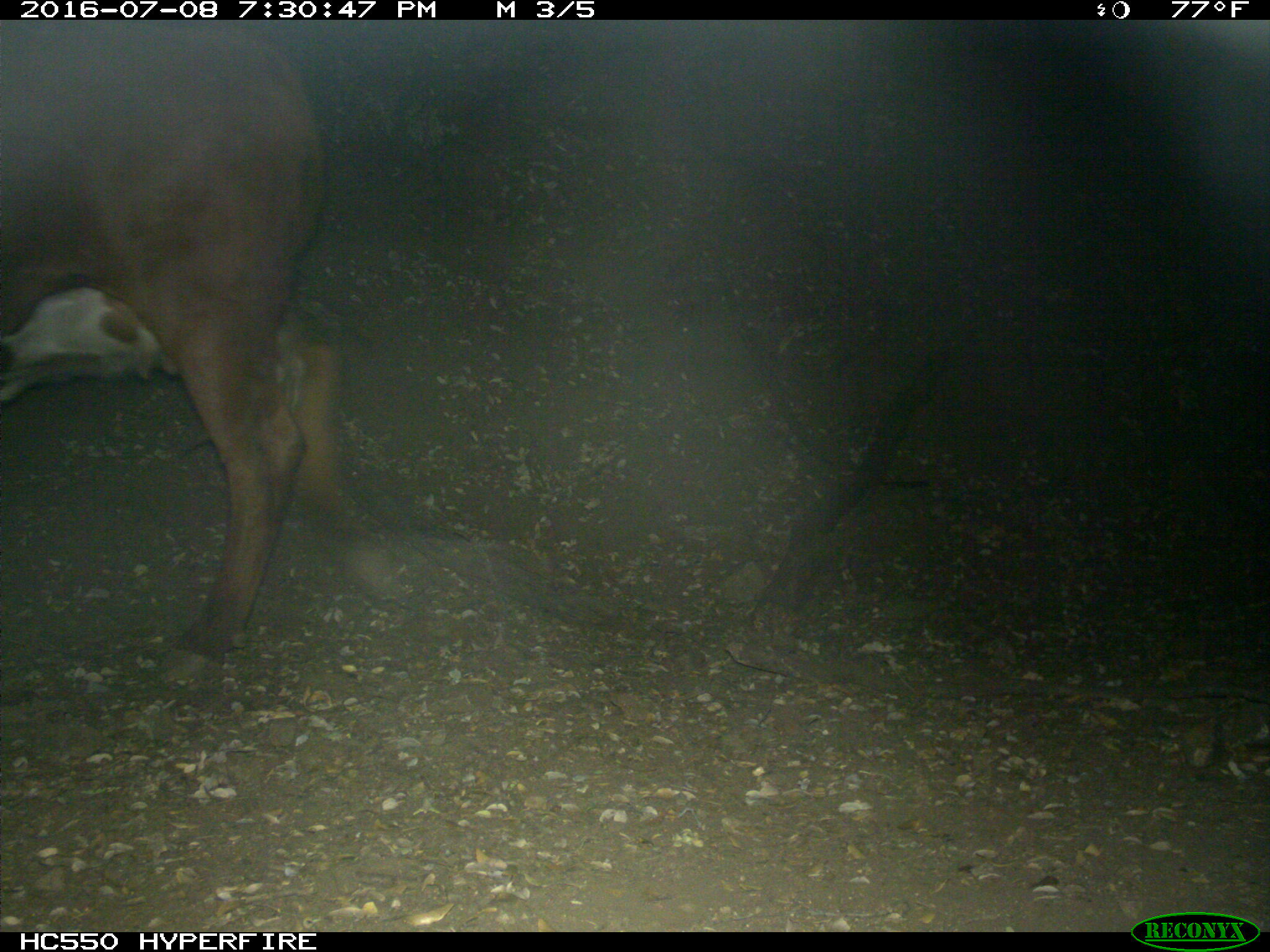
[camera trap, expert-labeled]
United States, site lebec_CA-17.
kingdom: Animalia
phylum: Chordata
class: Mammalia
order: Artiodactyla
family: Bovidae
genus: Bos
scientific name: Bos taurus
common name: domestic cow